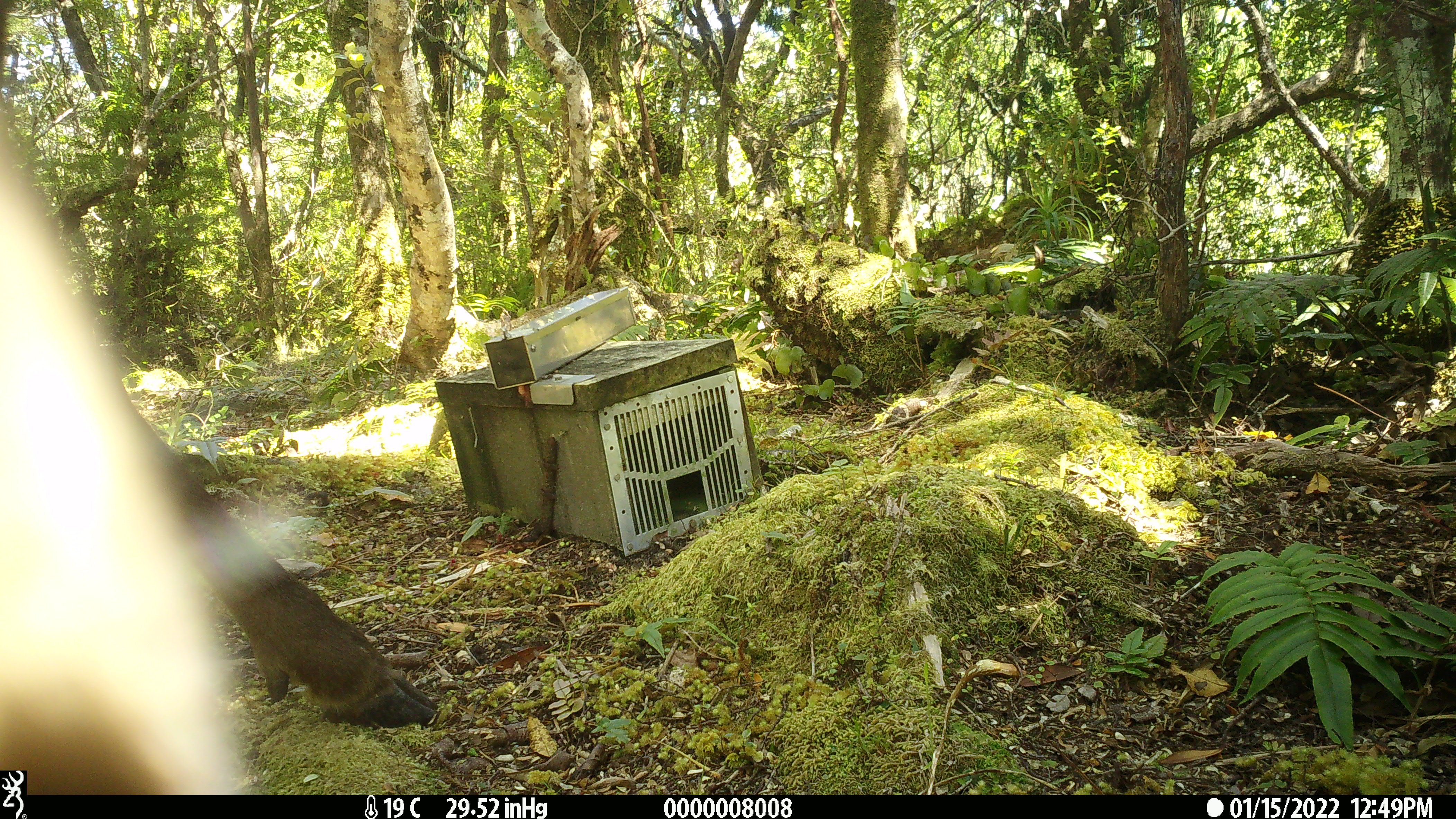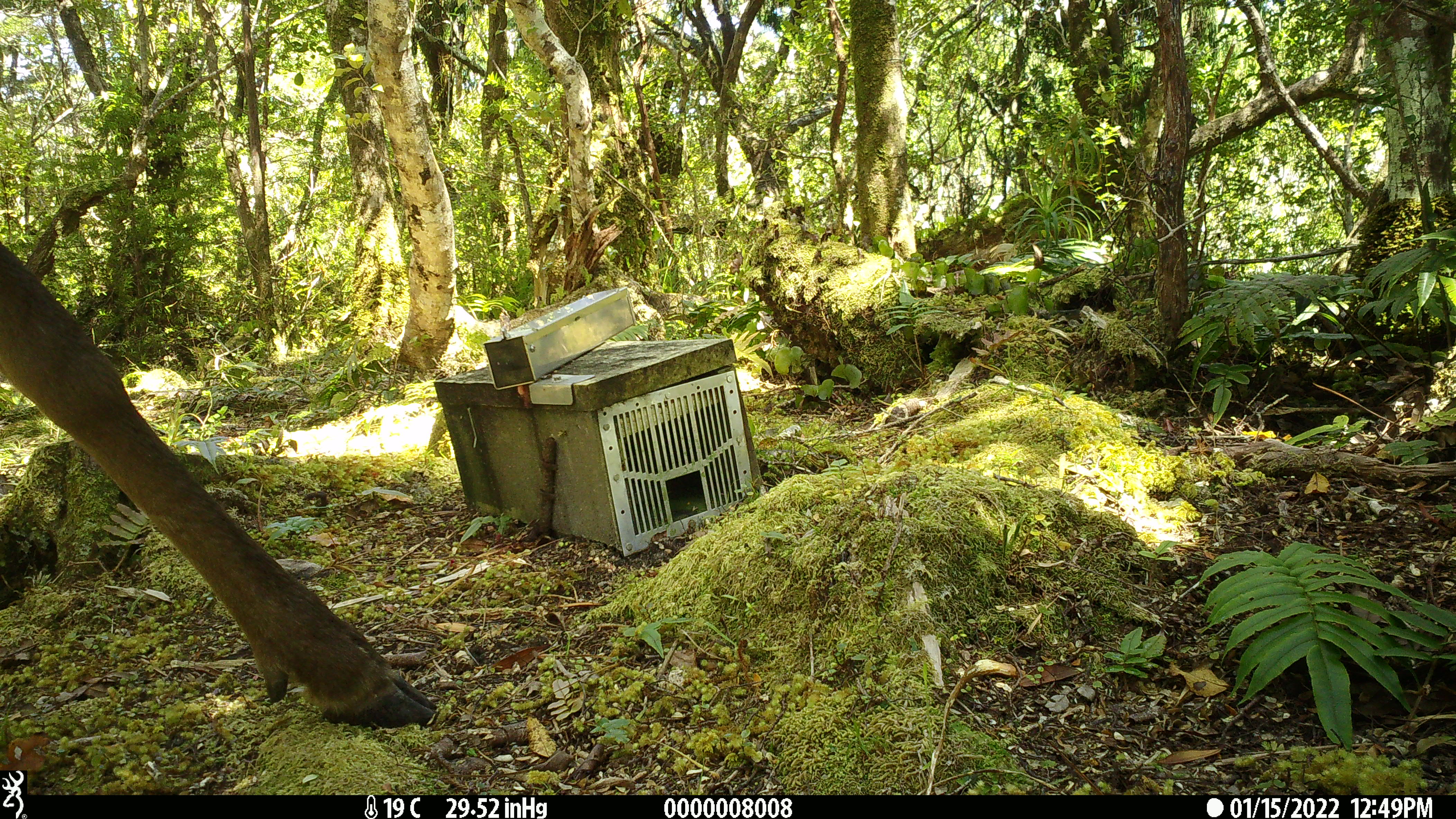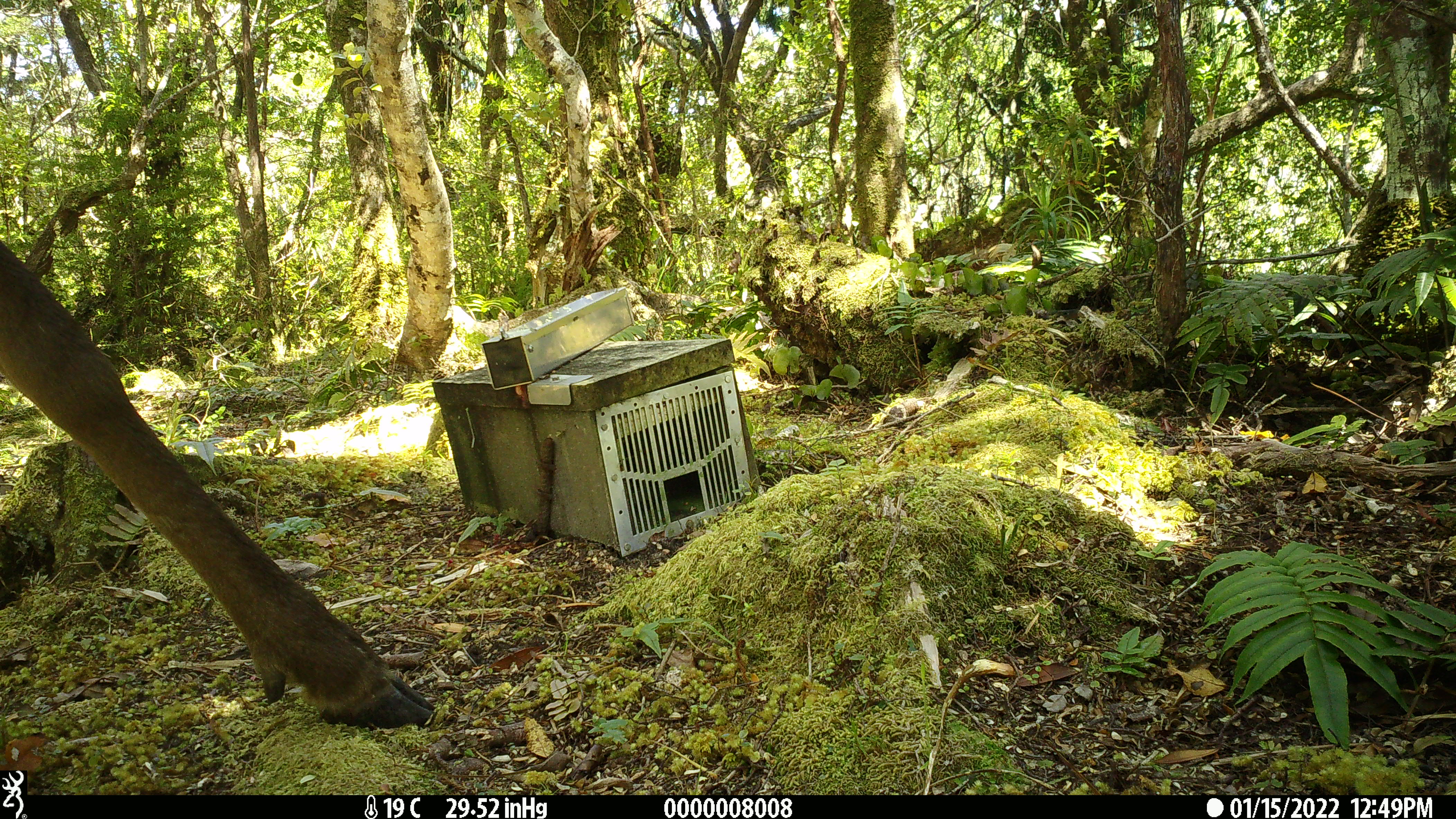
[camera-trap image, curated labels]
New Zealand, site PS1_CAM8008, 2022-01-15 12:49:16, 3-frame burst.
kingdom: Animalia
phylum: Chordata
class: Mammalia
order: Artiodactyla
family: Cervidae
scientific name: Cervidae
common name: deer